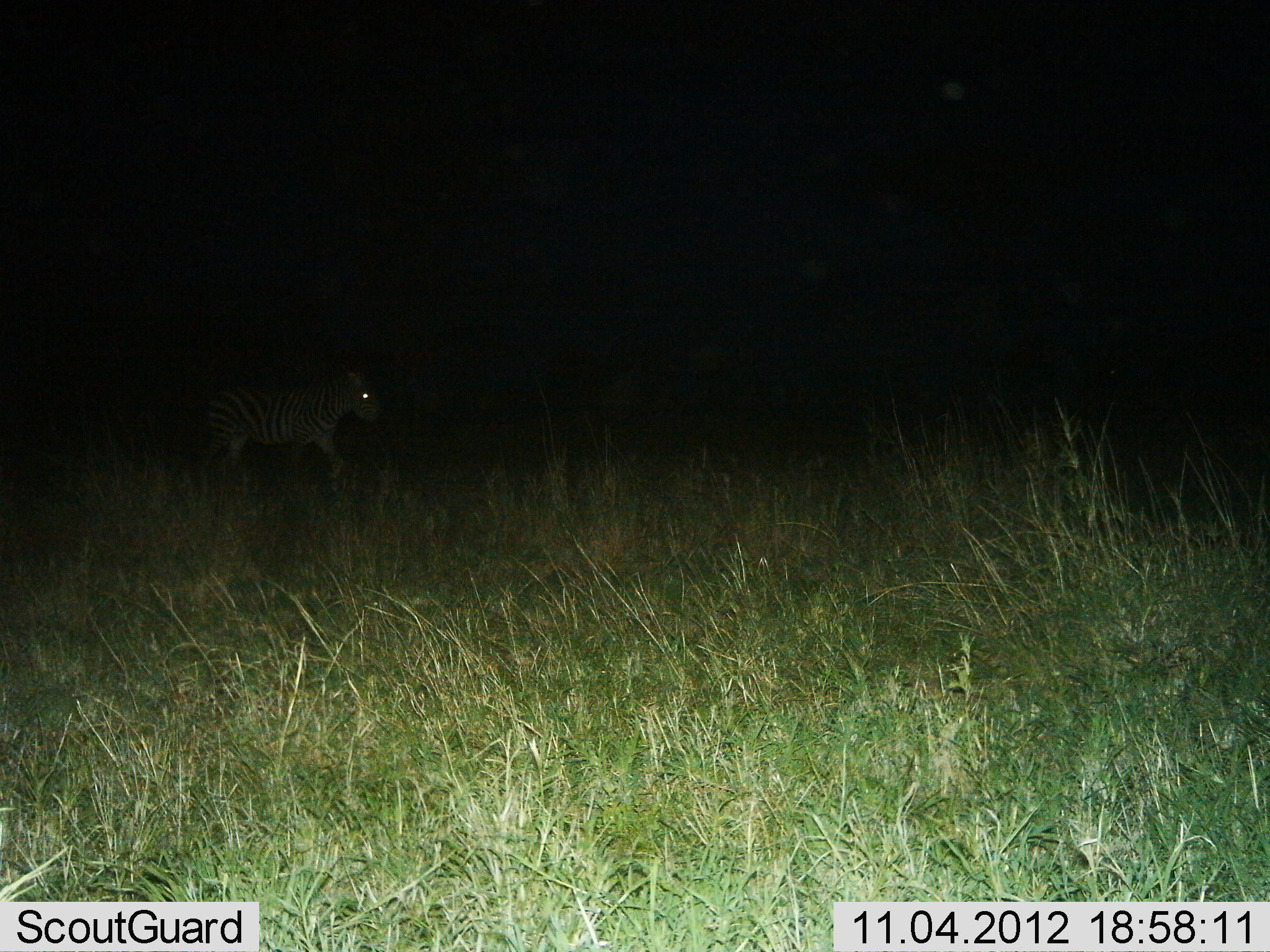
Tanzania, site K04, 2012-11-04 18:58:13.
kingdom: Animalia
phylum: Chordata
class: Mammalia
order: Perissodactyla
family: Equidae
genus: Equus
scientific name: Equus quagga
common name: plains zebra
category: zebra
Zebra (plains zebra) (Equus quagga), count 1. Behavior (volunteer vote fractions): standing 20%, resting 0%, moving 80%, interacting 0%. Young present (vote fraction): 0%. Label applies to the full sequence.